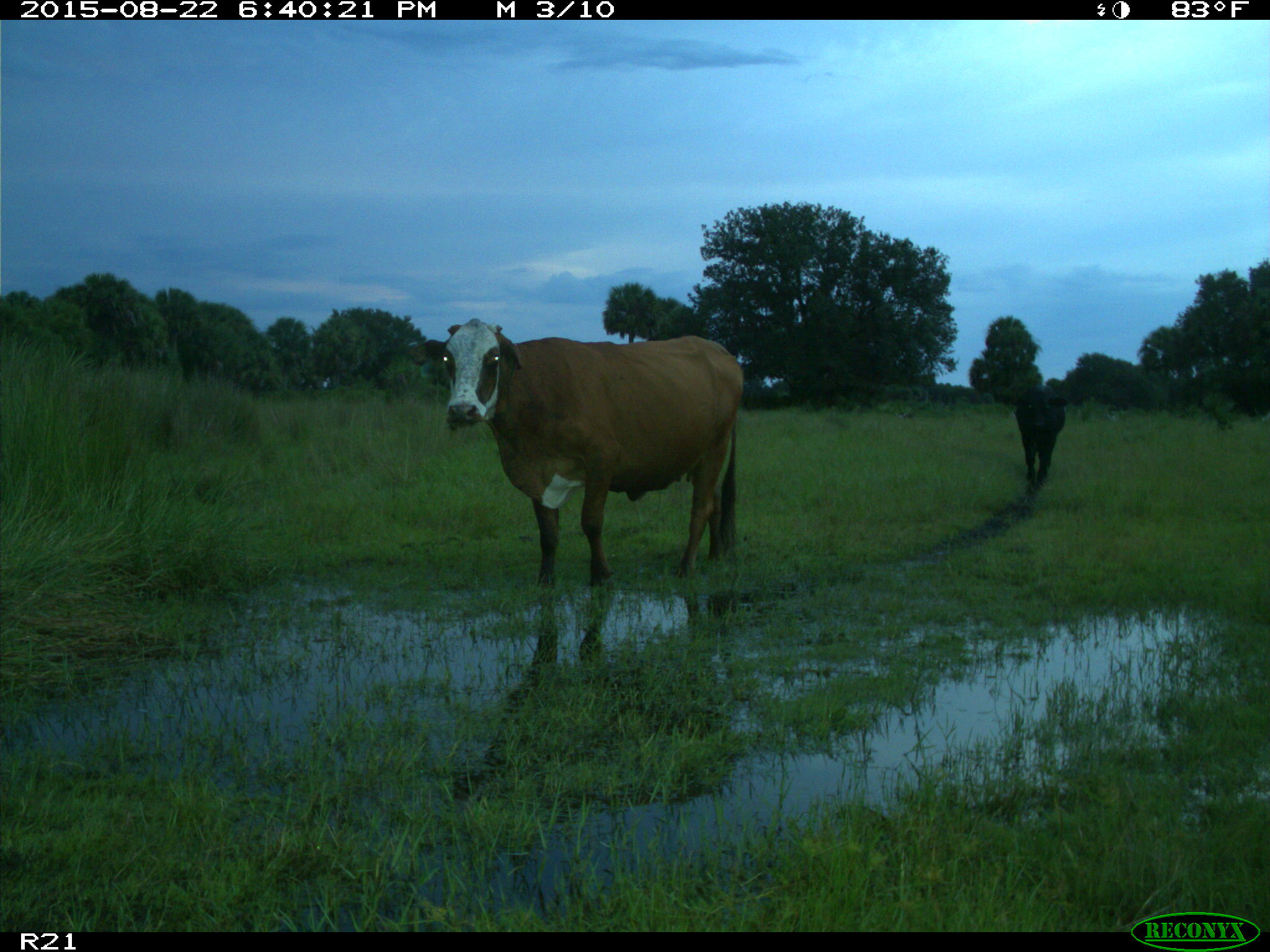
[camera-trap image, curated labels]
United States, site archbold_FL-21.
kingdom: Animalia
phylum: Chordata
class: Mammalia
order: Artiodactyla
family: Bovidae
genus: Bos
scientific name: Bos taurus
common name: domestic cow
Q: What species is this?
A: Bos taurus (domestic cow).